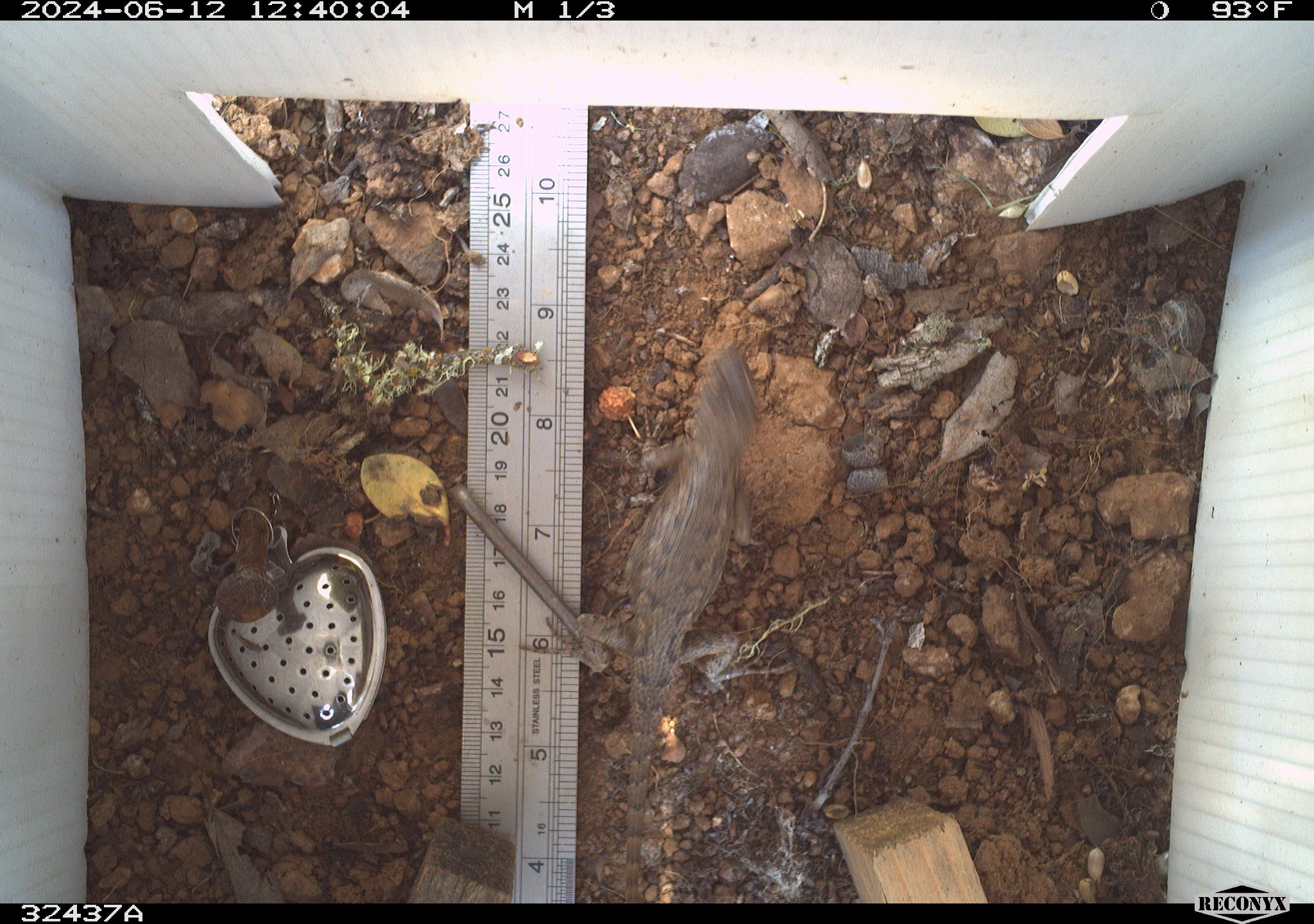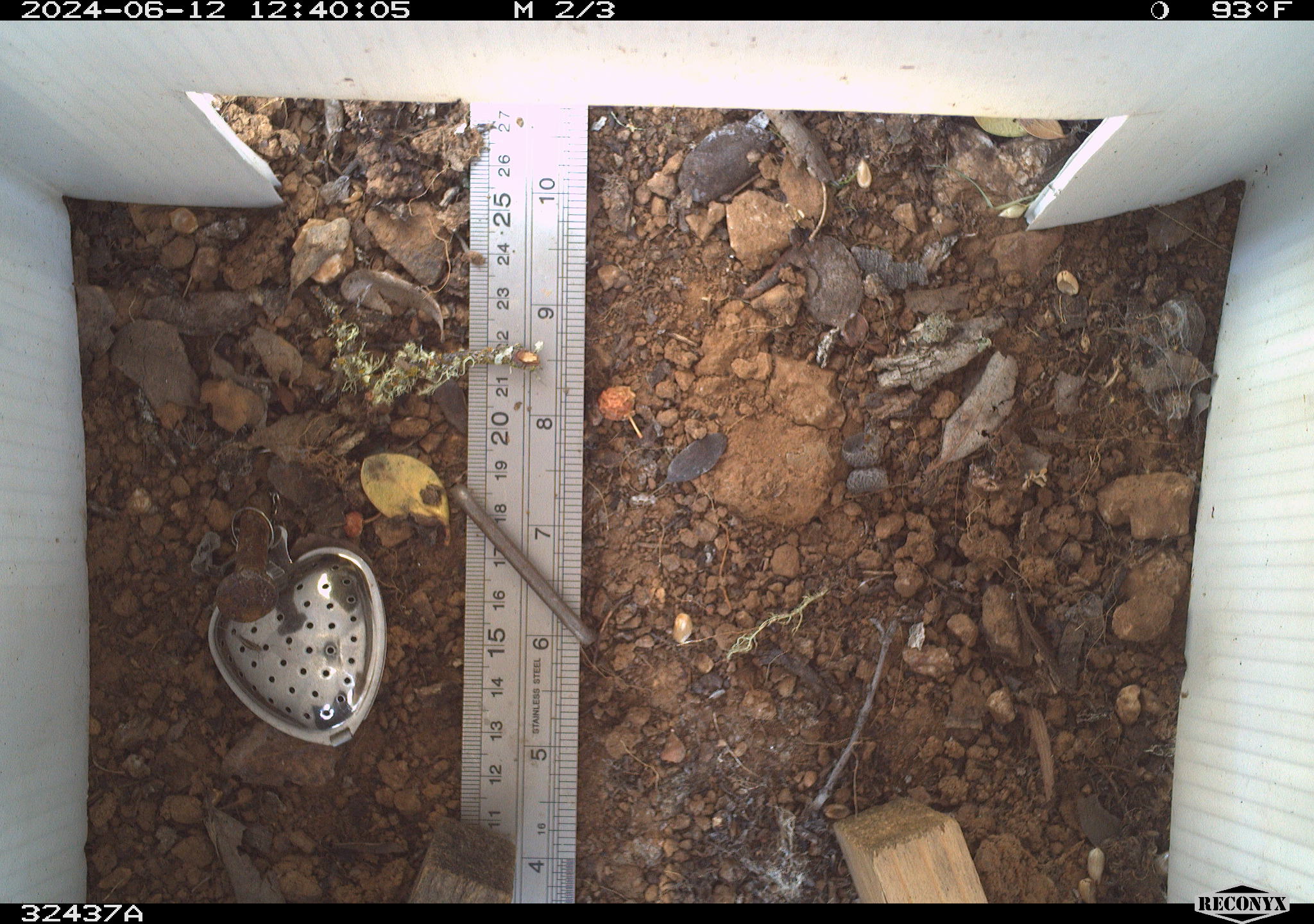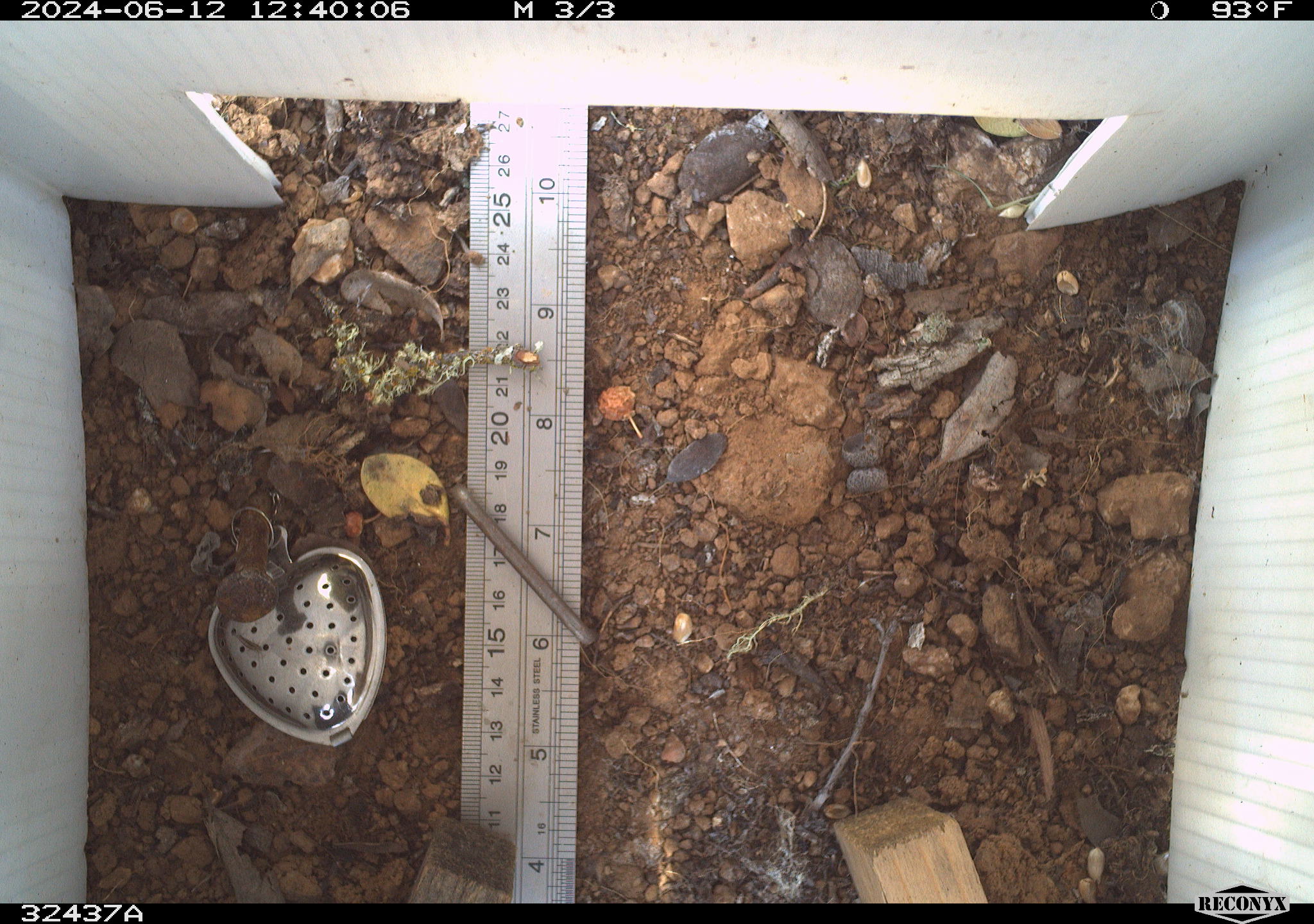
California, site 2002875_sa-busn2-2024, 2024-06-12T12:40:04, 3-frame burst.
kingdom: Animalia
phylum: Chordata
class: Reptilia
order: Squamata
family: Phrynosomatidae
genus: Sceloporus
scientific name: Sceloporus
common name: spiny lizards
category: sceloporus species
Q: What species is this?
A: Sceloporus species (spiny lizards) (Sceloporus).